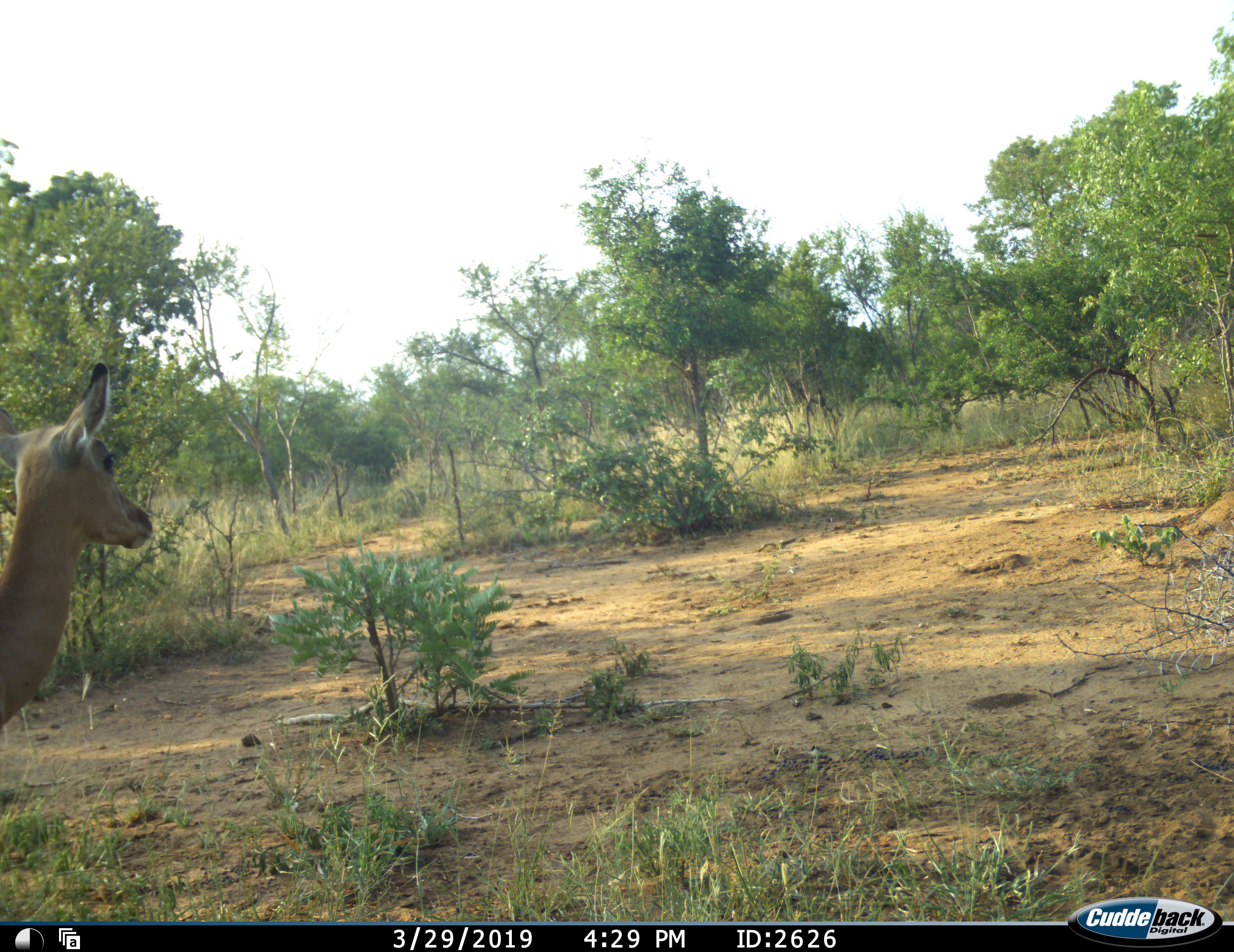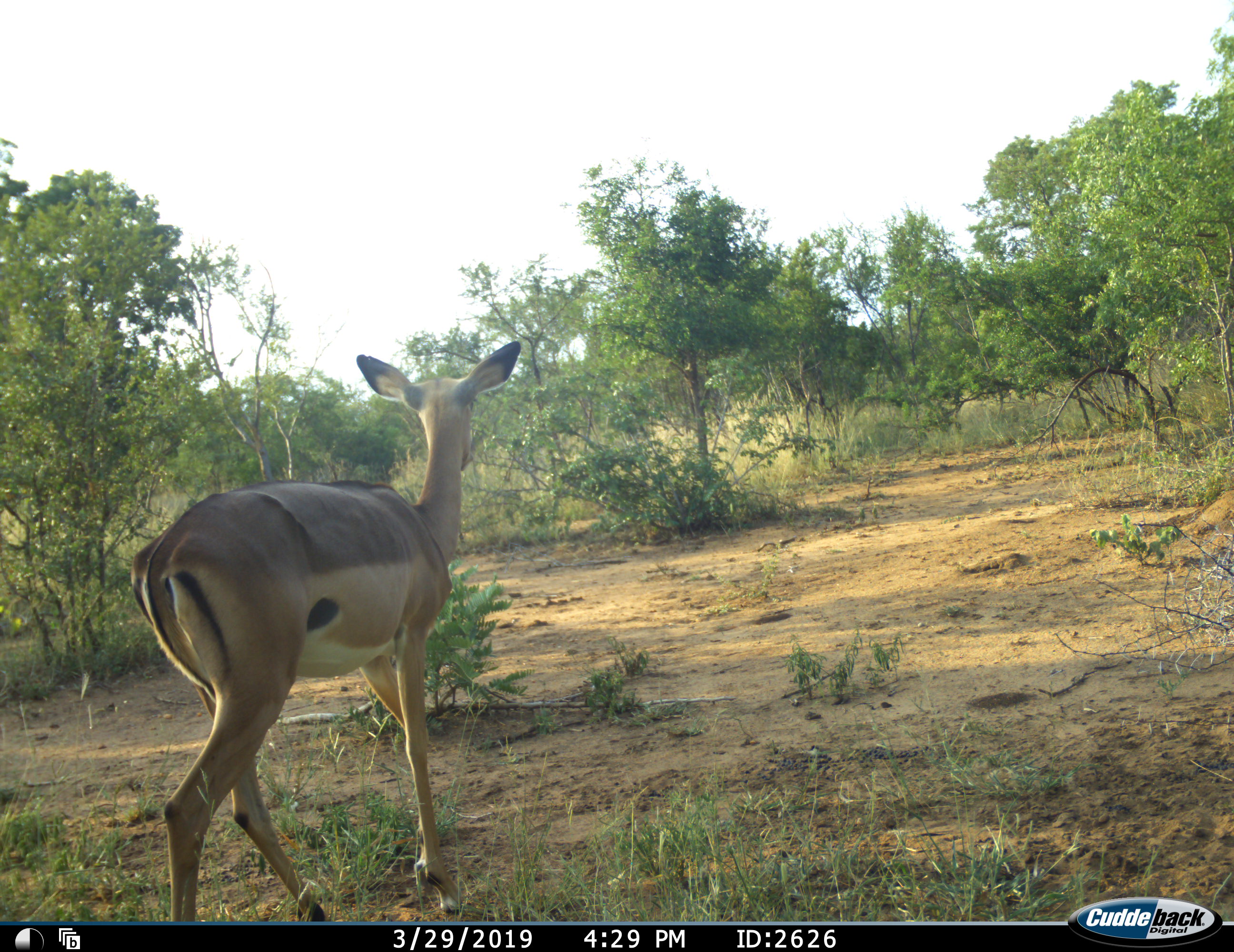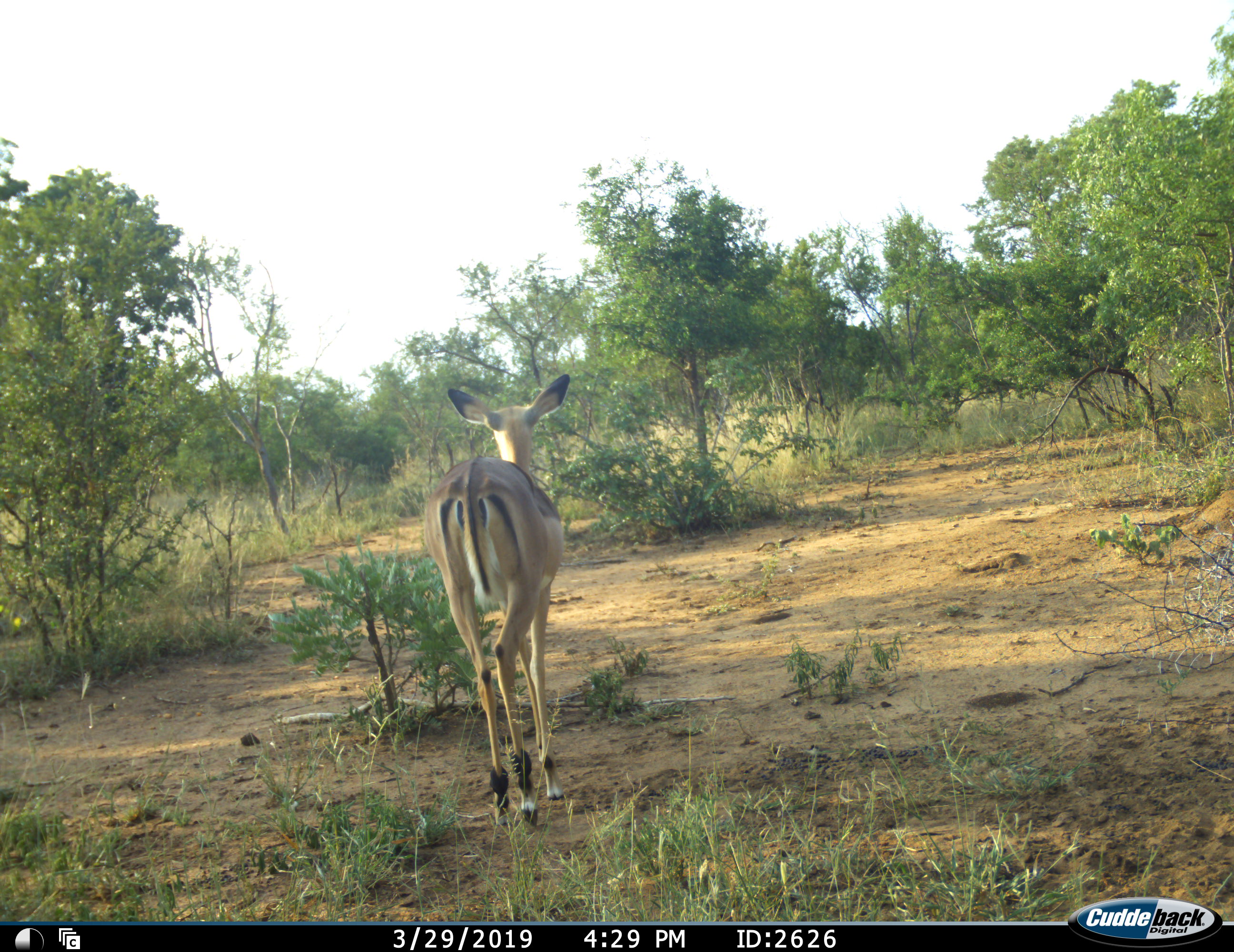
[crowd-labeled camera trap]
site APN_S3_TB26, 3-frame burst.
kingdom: Animalia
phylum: Chordata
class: Mammalia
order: Artiodactyla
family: Bovidae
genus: Aepyceros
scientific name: Aepyceros melampus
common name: impala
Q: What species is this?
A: Impala (Aepyceros melampus).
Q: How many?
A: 1.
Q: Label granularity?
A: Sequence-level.